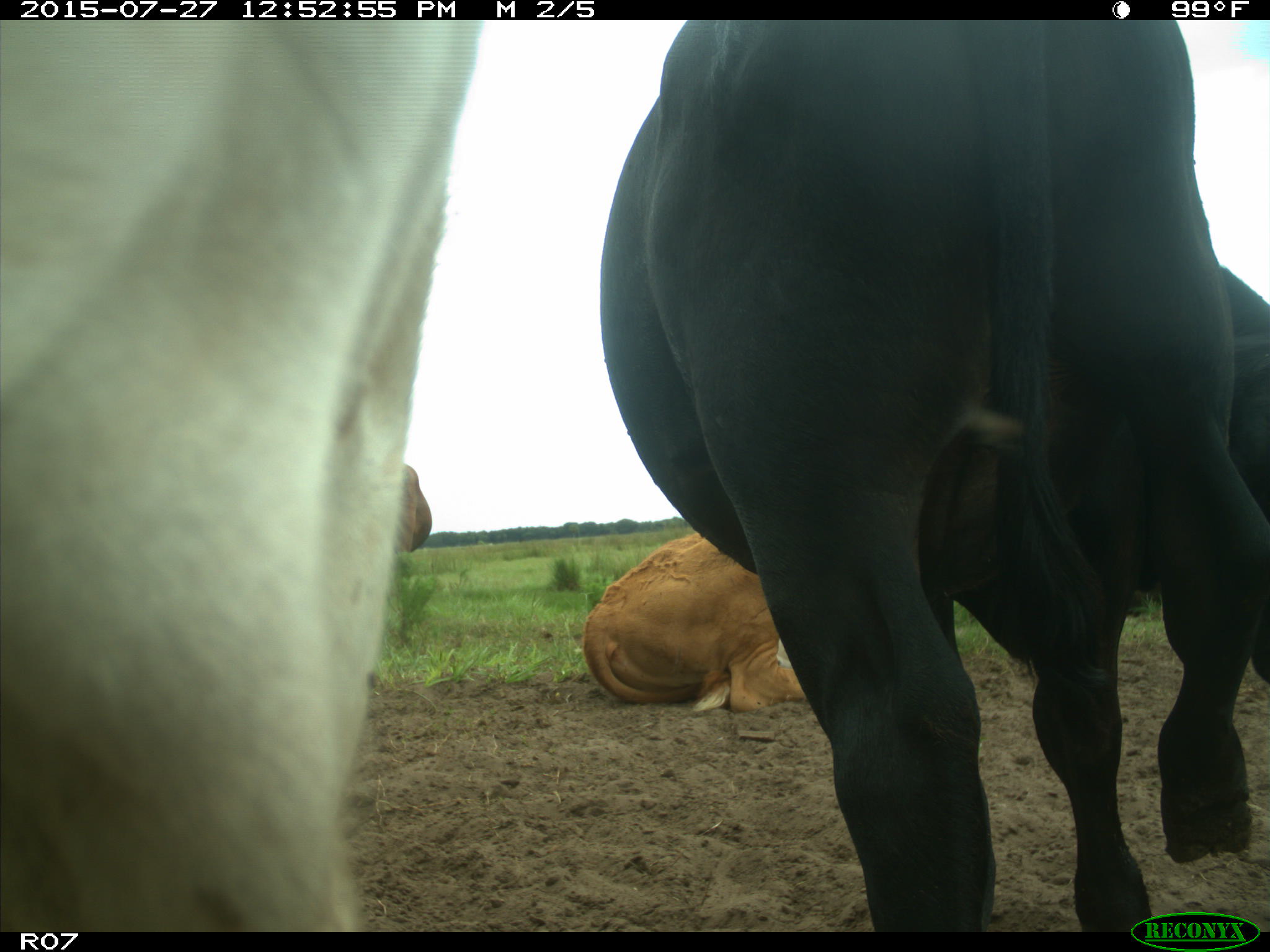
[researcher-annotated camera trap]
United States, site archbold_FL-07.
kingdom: Animalia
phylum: Chordata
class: Mammalia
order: Artiodactyla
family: Bovidae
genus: Bos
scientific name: Bos taurus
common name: domestic cow